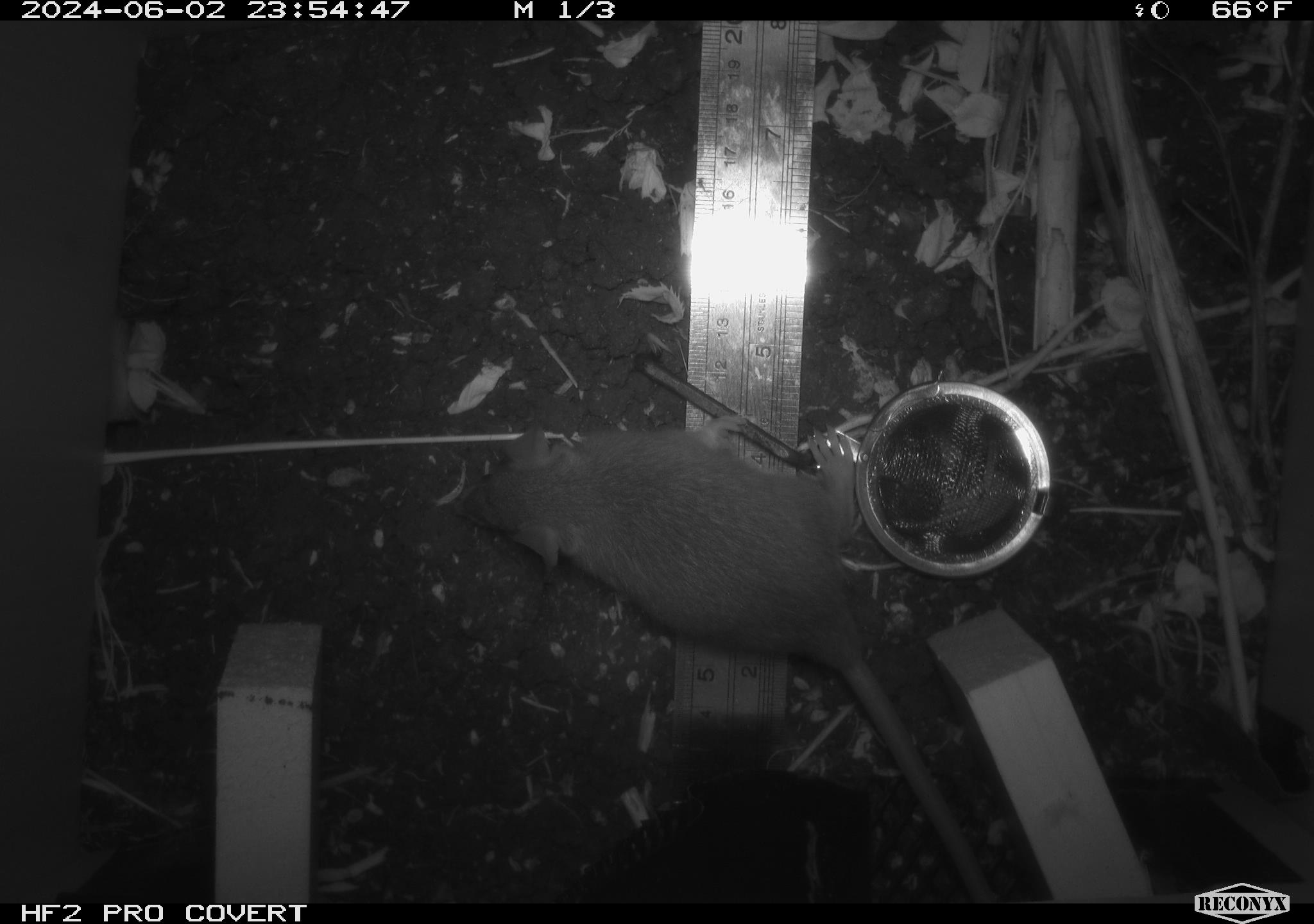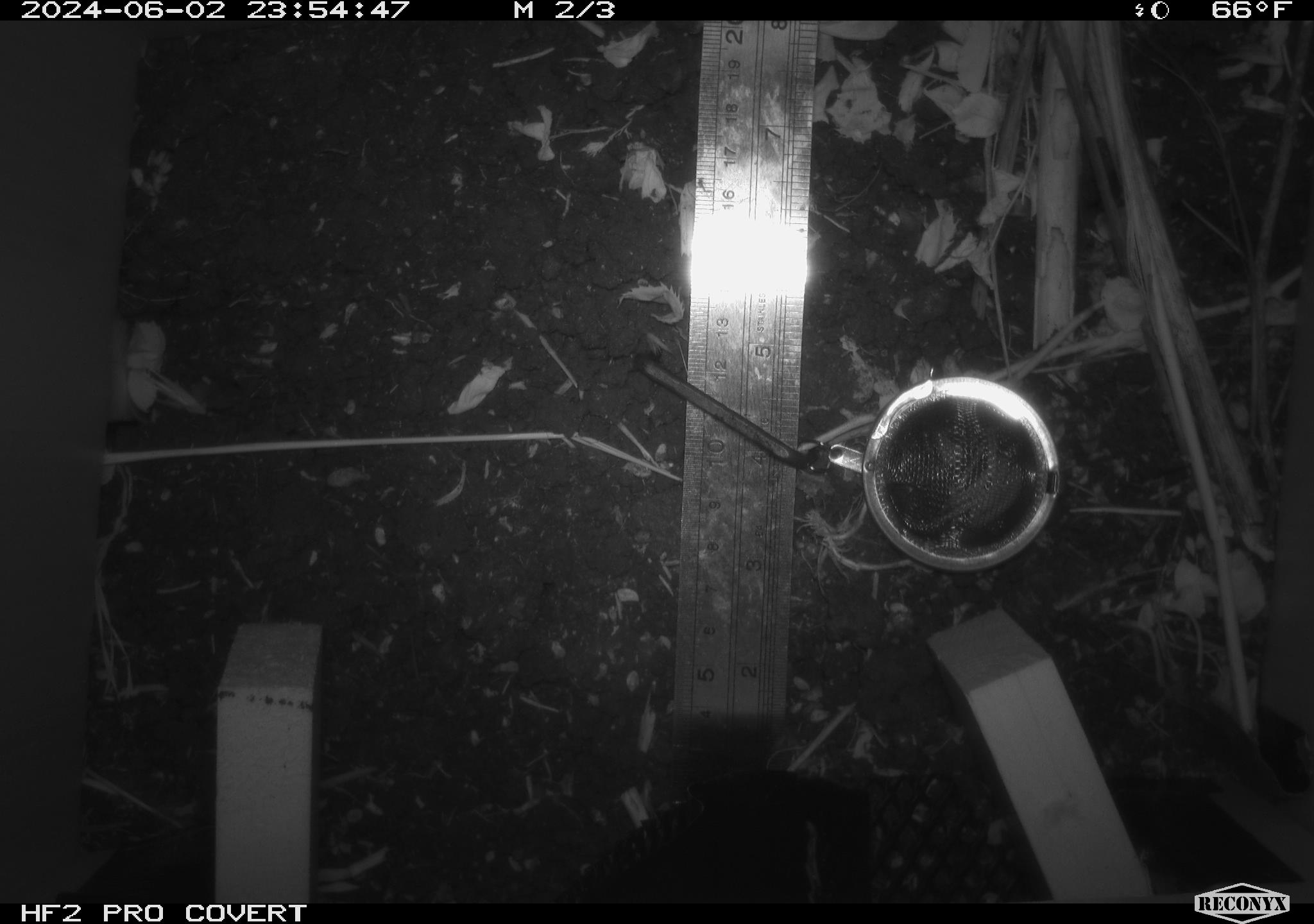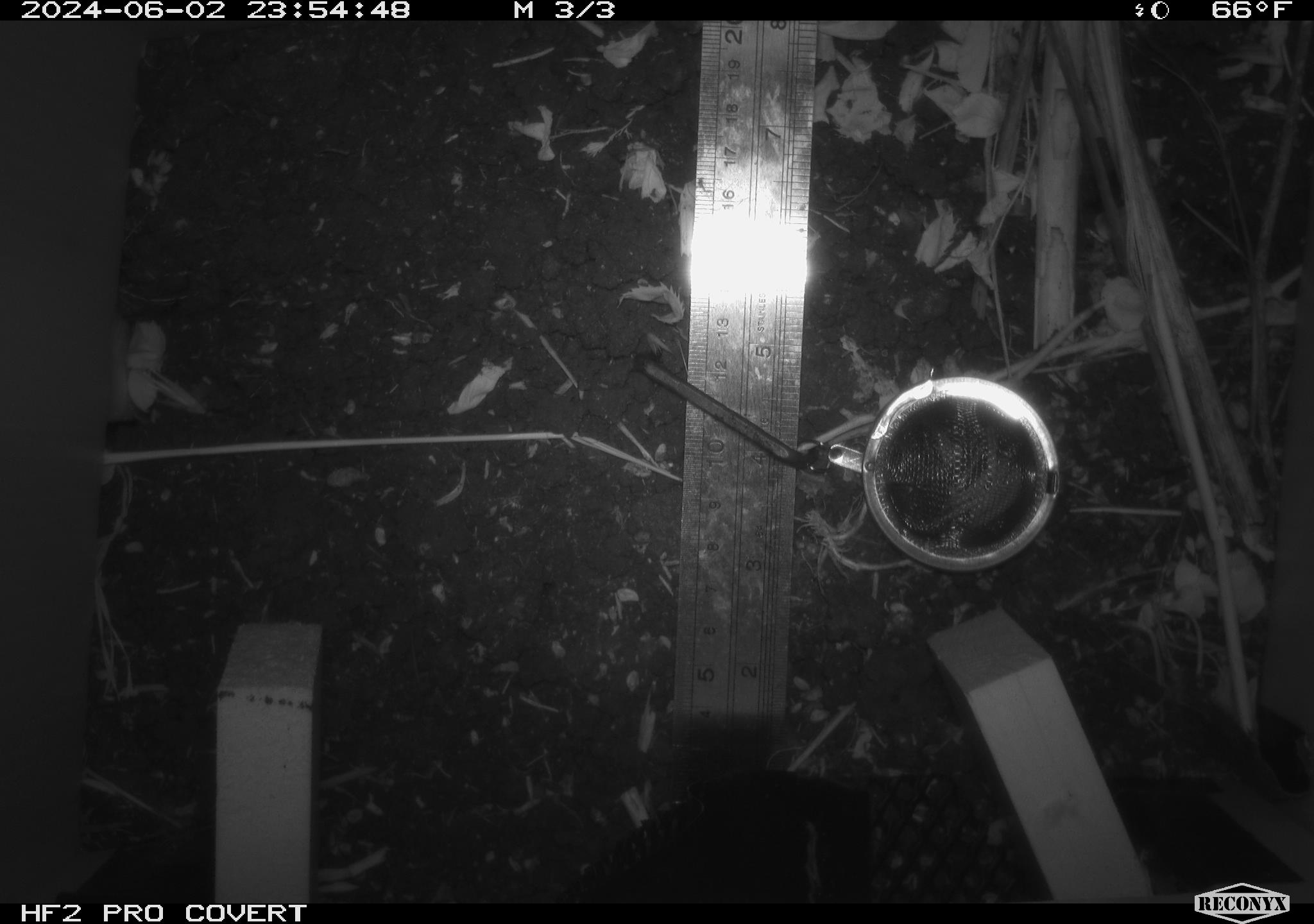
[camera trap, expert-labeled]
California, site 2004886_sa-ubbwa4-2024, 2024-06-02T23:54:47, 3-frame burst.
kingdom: Animalia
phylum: Chordata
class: Mammalia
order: Rodentia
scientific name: Rodentia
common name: woodrat or rat or mouse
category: woodrat or rat or mouse species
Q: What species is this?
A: Woodrat or rat or mouse species (woodrat or rat or mouse) (Rodentia).